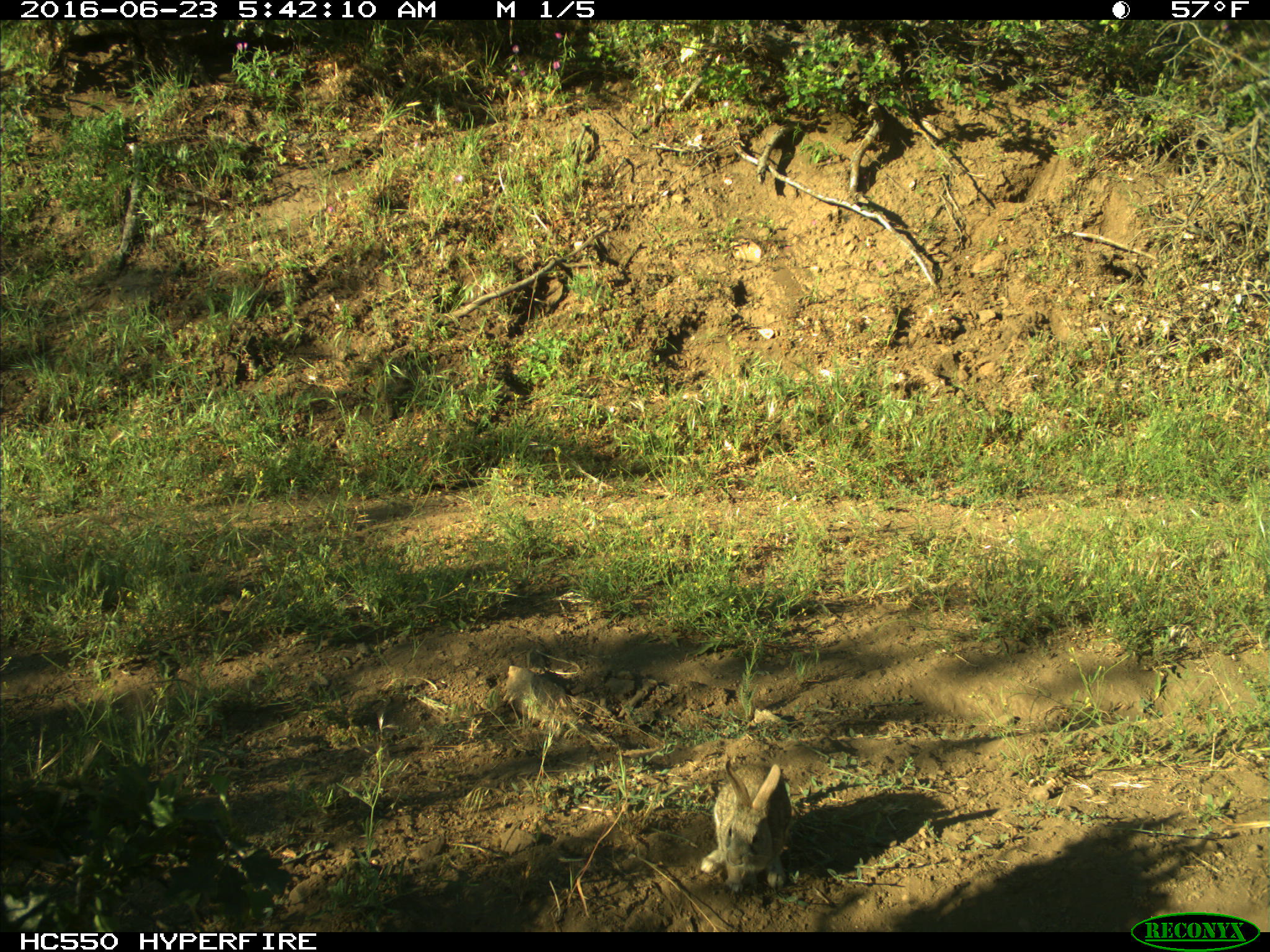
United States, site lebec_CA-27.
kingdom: Animalia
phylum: Chordata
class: Mammalia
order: Lagomorpha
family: Leporidae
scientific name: Leporidae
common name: rabbits and hares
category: unidentified rabbit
Unidentified rabbit (rabbits and hares) (Leporidae).